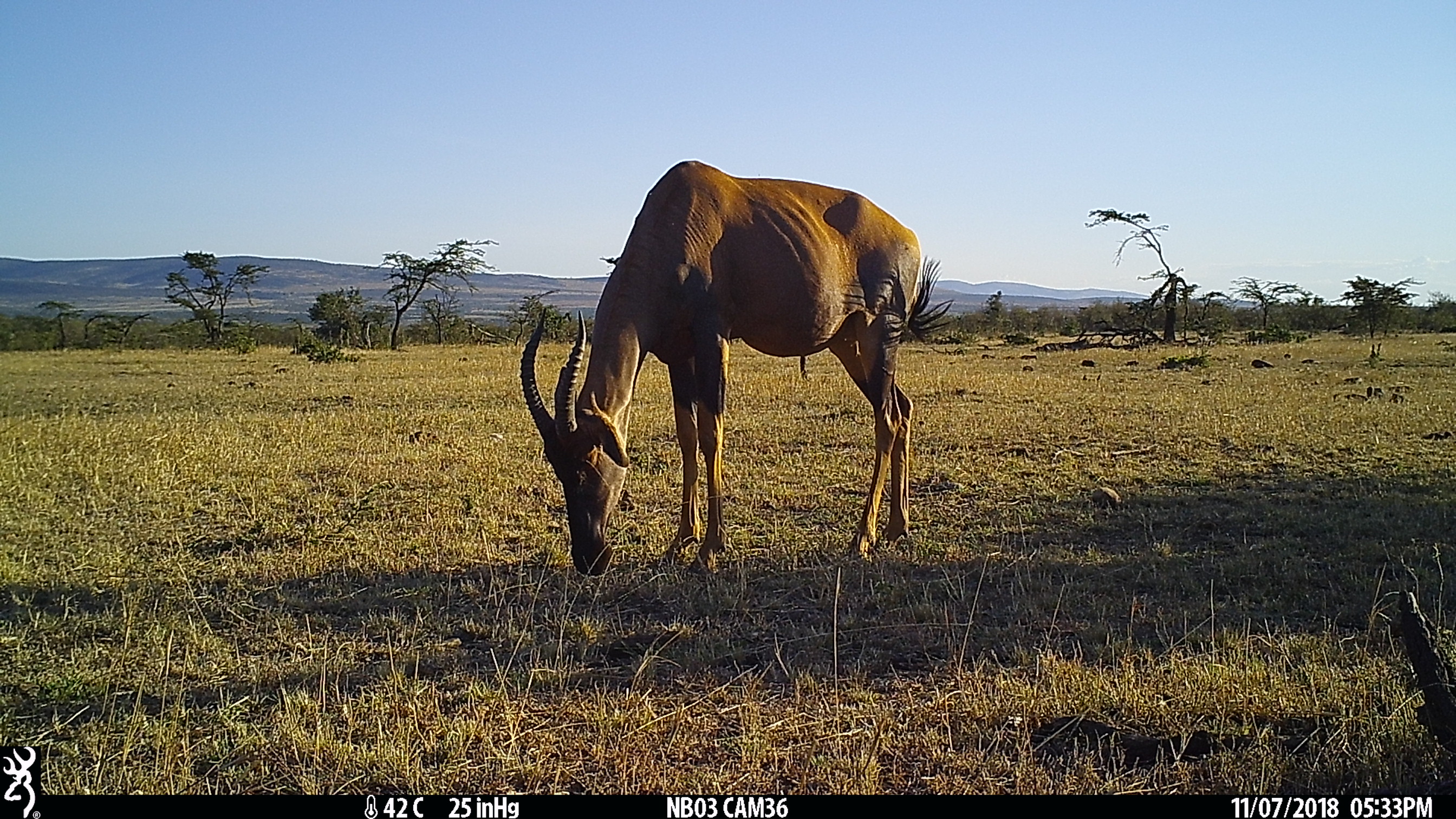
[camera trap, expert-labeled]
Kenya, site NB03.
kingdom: Animalia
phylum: Chordata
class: Mammalia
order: Artiodactyla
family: Bovidae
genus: Damaliscus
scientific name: Damaliscus lunatus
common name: topi